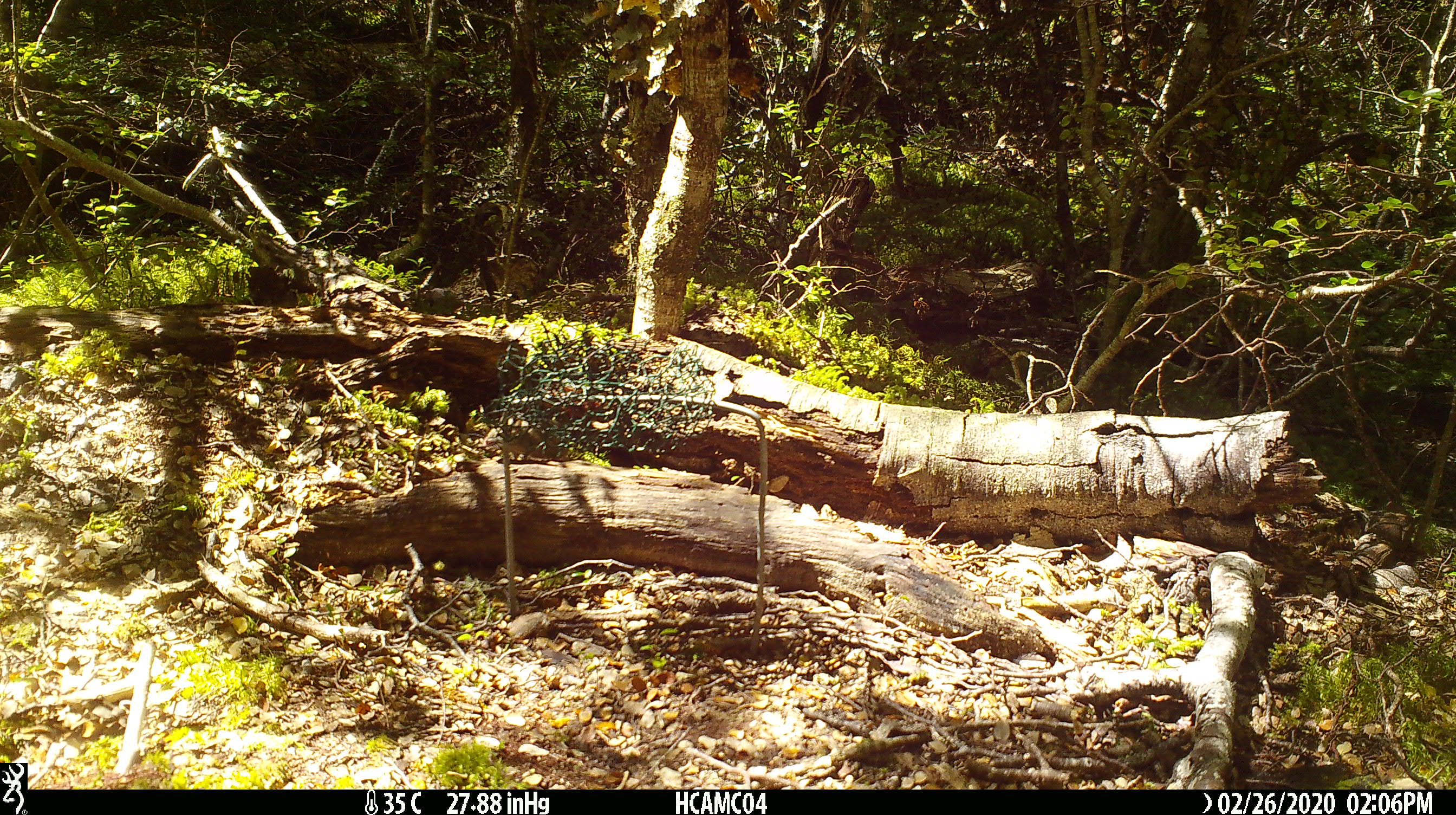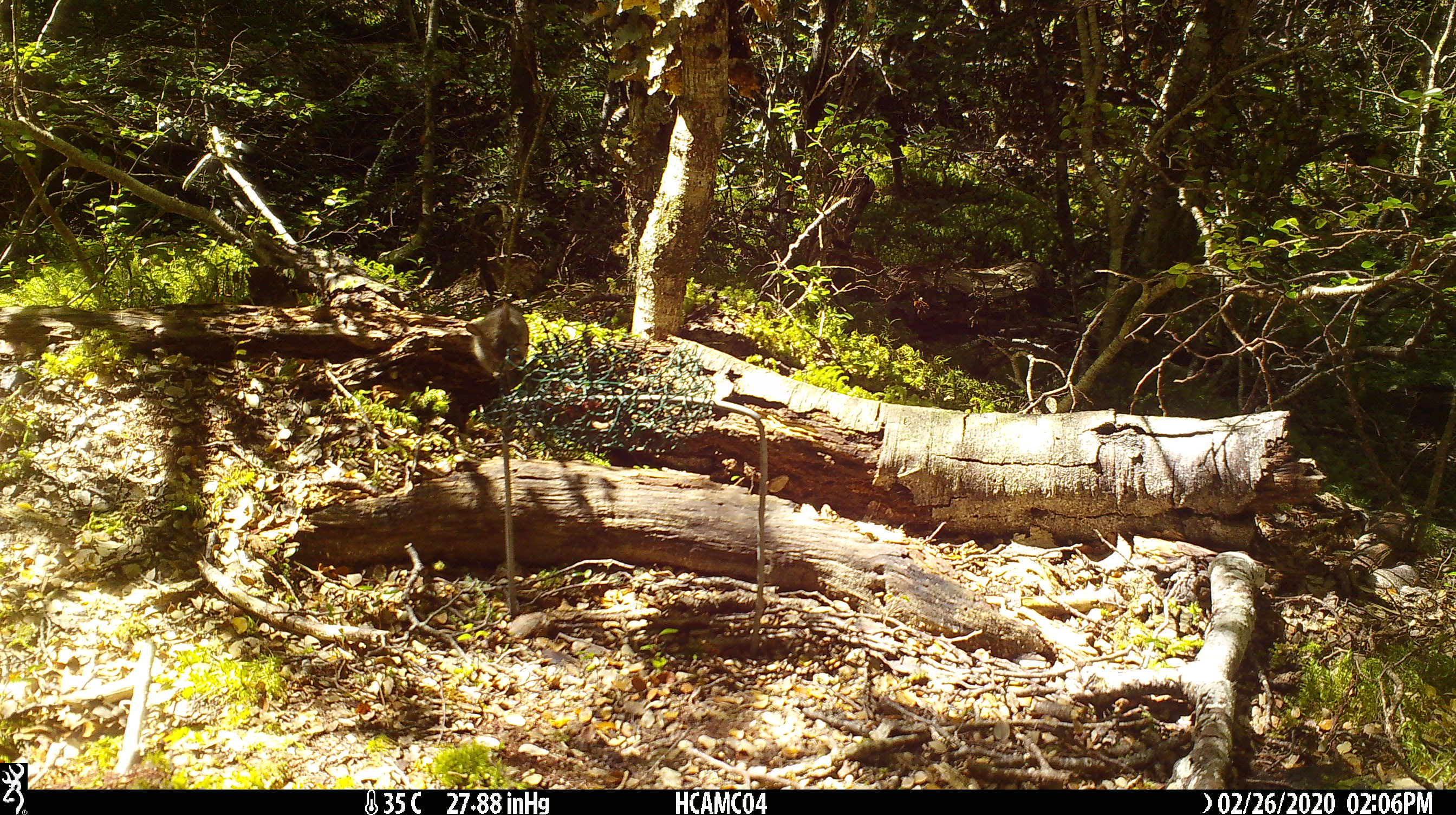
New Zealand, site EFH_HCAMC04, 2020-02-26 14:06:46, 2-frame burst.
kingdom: Animalia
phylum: Chordata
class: Mammalia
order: Rodentia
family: Muridae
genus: Mus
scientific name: Mus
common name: mouse